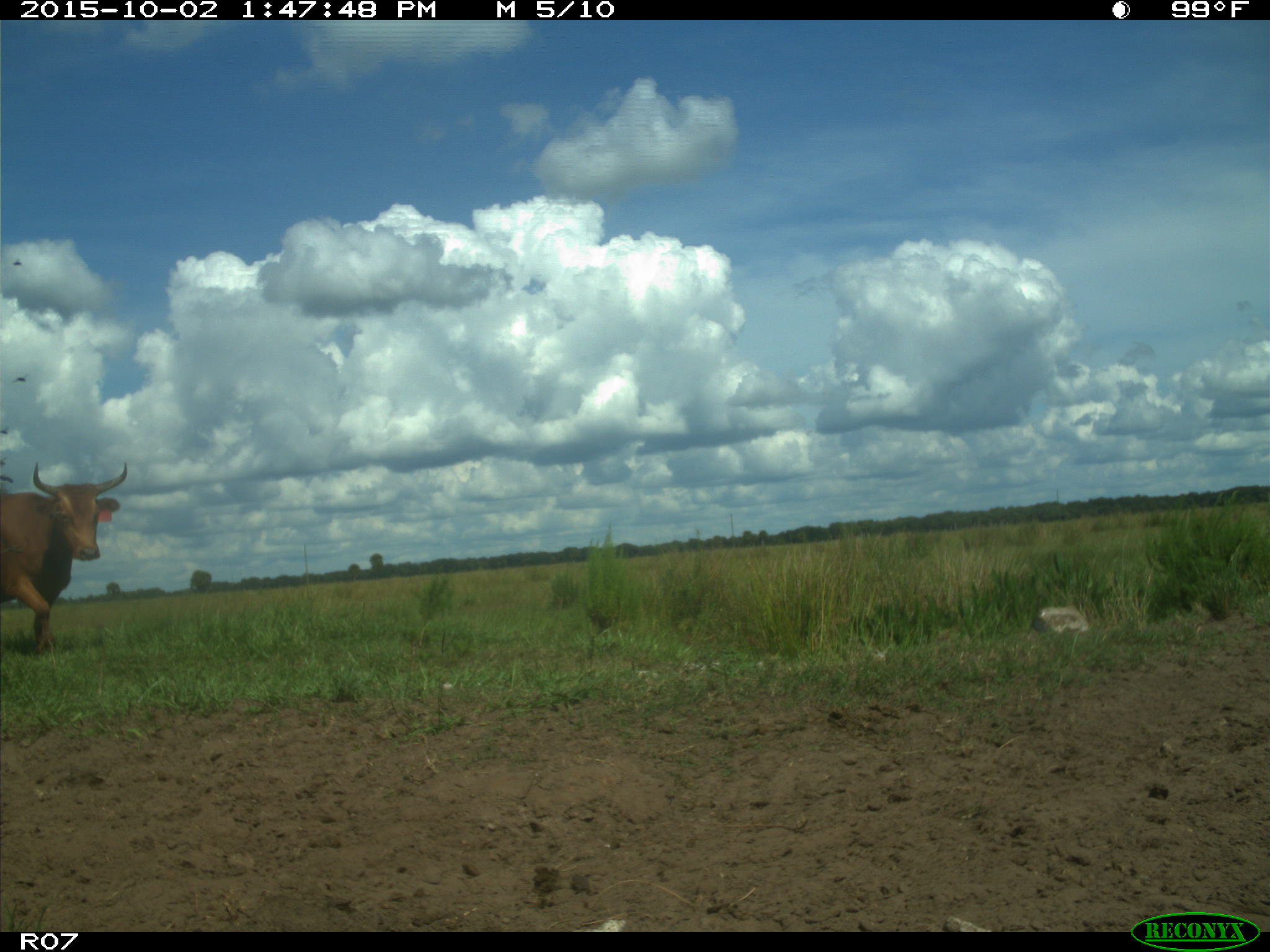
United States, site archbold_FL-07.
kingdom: Animalia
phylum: Chordata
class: Mammalia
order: Artiodactyla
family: Bovidae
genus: Bos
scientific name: Bos taurus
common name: domestic cow